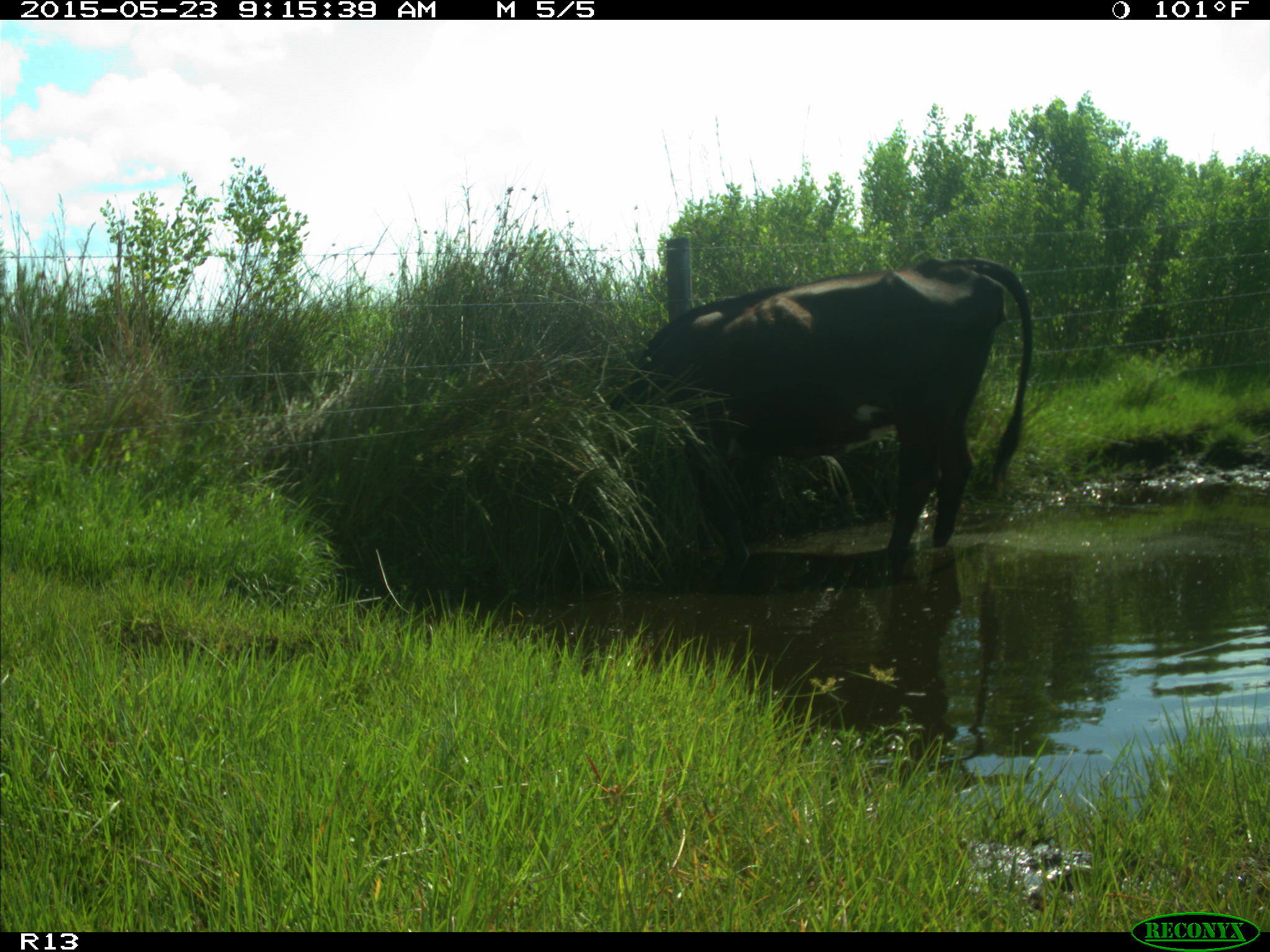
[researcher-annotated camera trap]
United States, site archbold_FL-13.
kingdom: Animalia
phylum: Chordata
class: Mammalia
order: Artiodactyla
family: Bovidae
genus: Bos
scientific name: Bos taurus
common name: domestic cow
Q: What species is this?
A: Bos taurus (domestic cow).